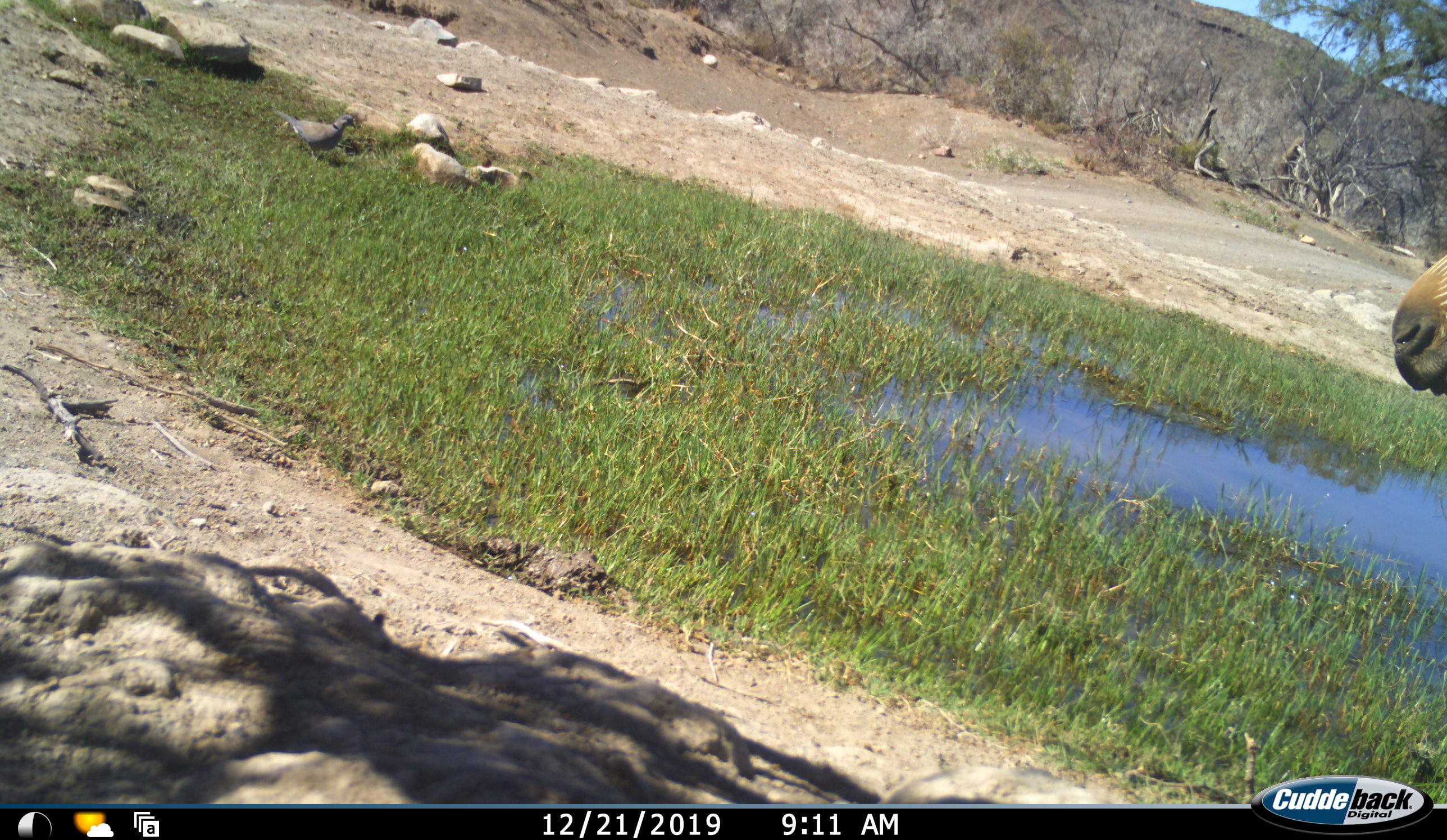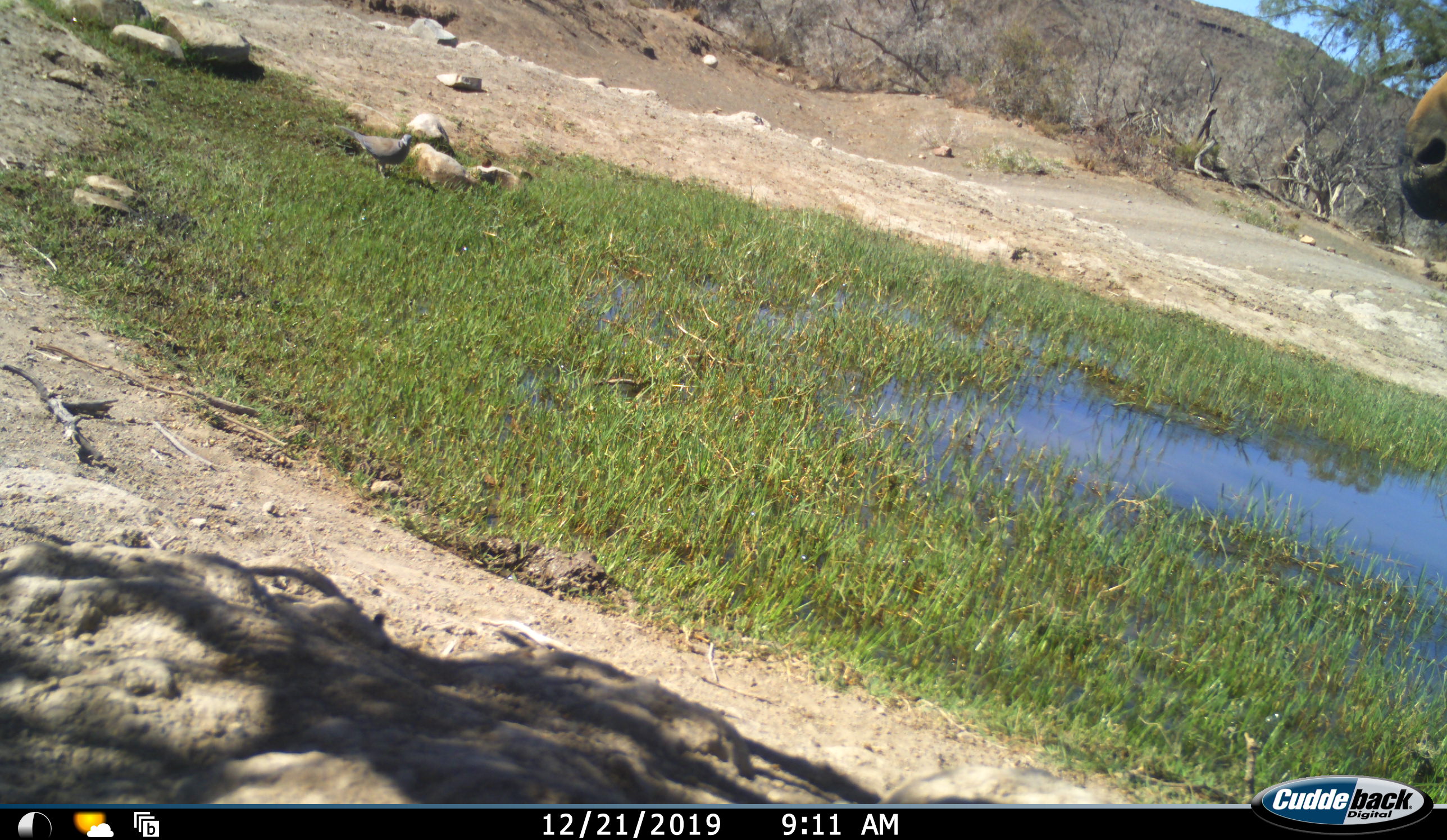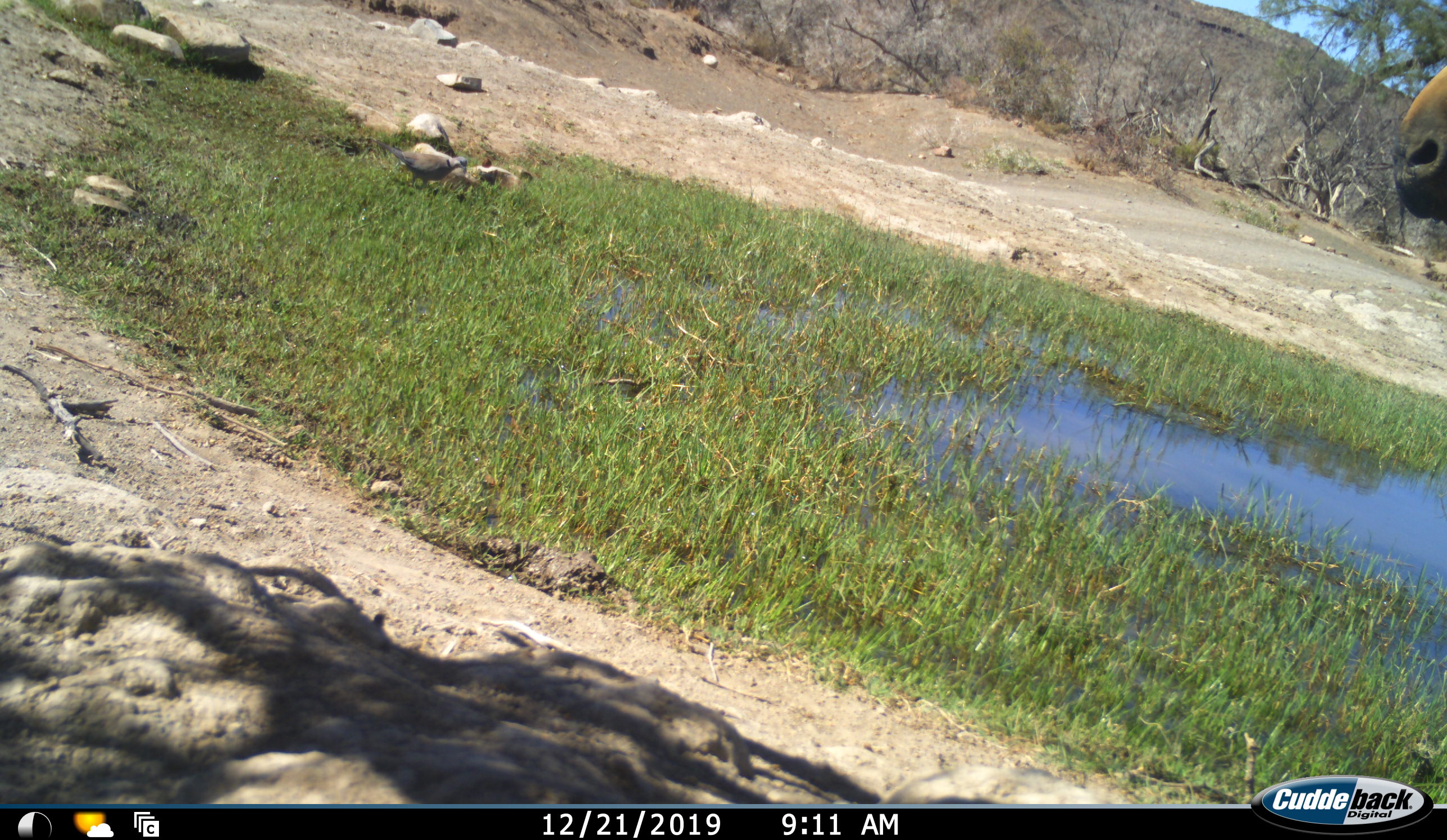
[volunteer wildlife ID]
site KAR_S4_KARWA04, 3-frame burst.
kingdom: Animalia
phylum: Chordata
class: Aves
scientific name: Aves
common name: bird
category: birdother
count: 1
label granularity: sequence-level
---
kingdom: Animalia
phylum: Chordata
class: Mammalia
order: Perissodactyla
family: Equidae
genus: Equus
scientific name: Equus zebra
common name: mountain zebra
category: zebramountain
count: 1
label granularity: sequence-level